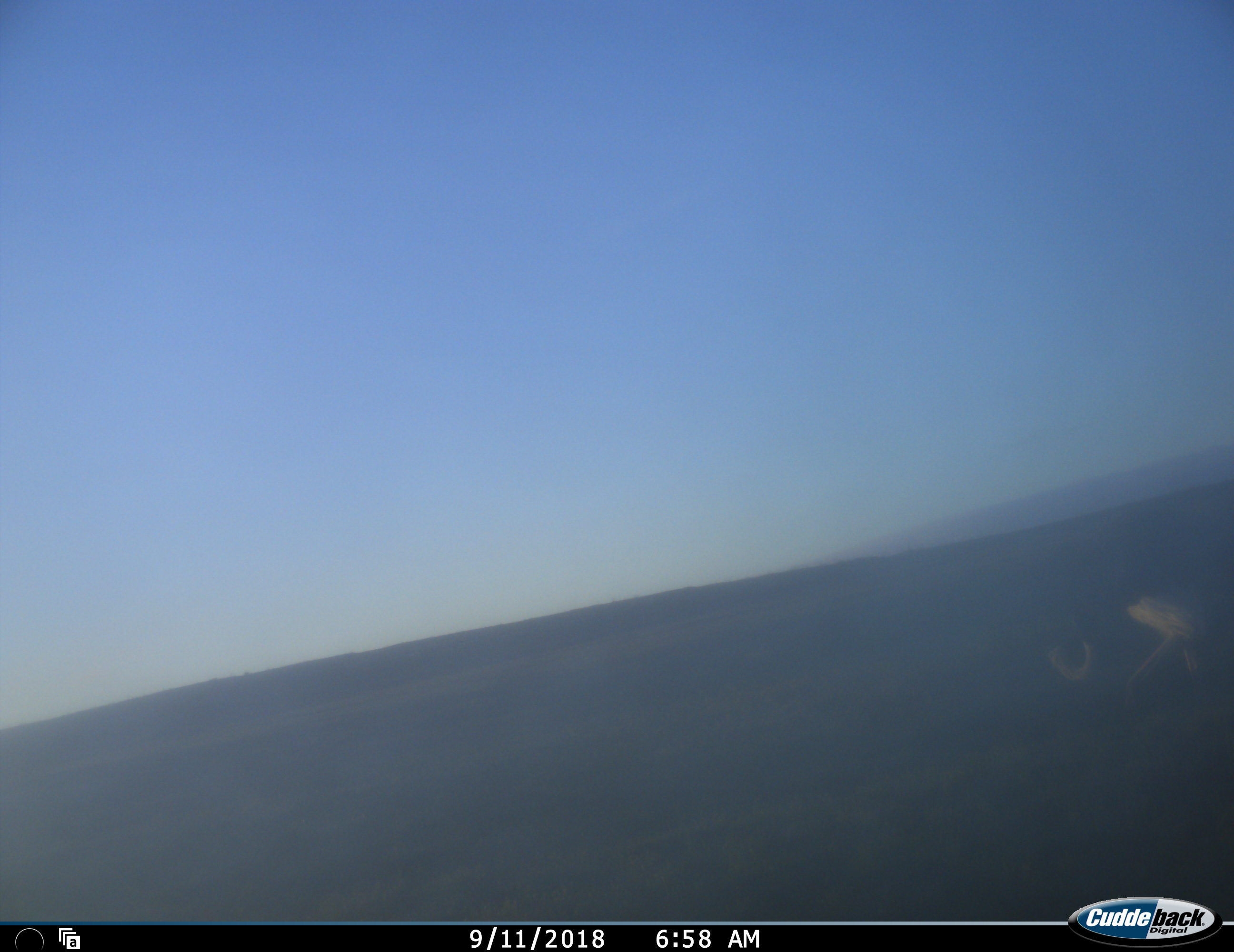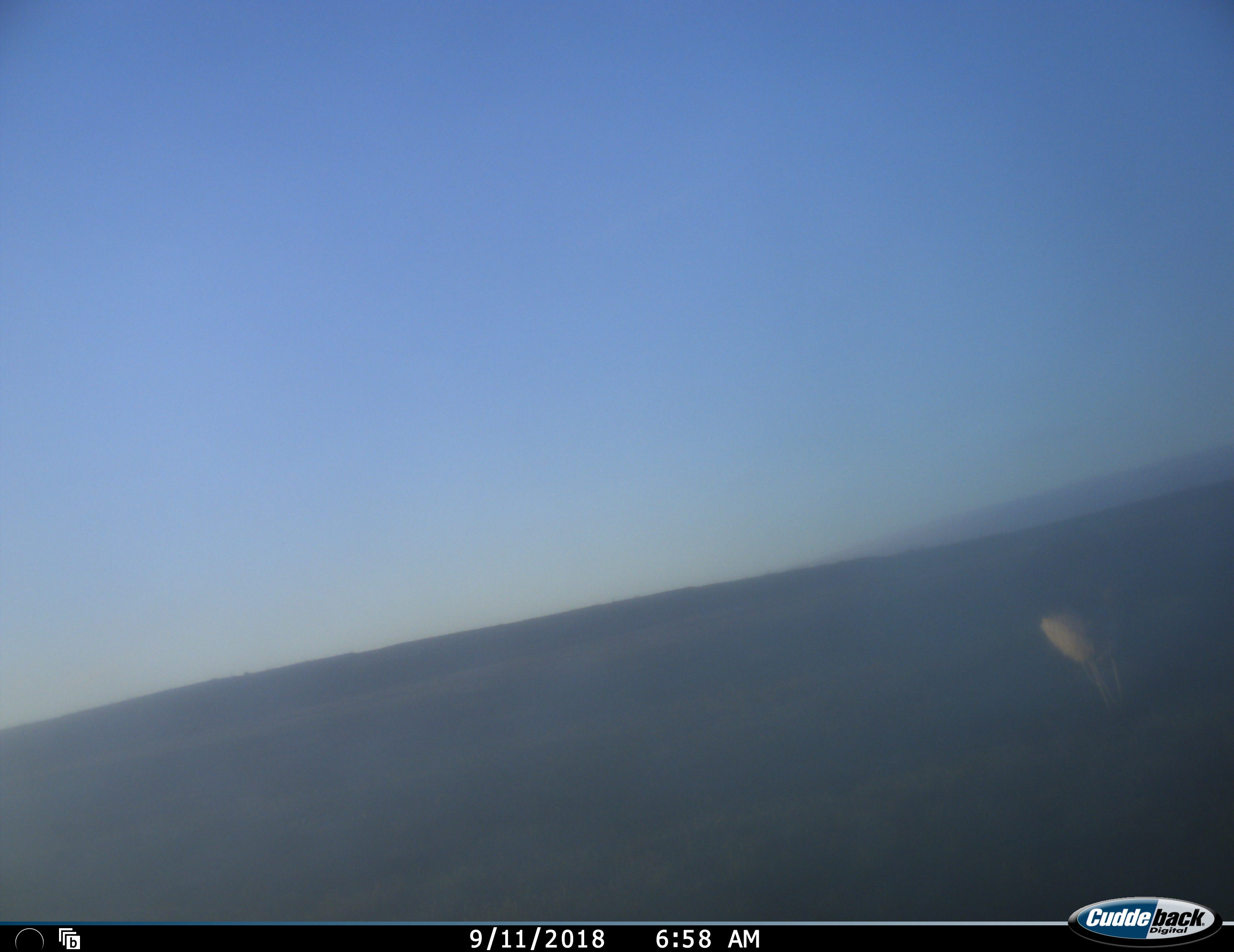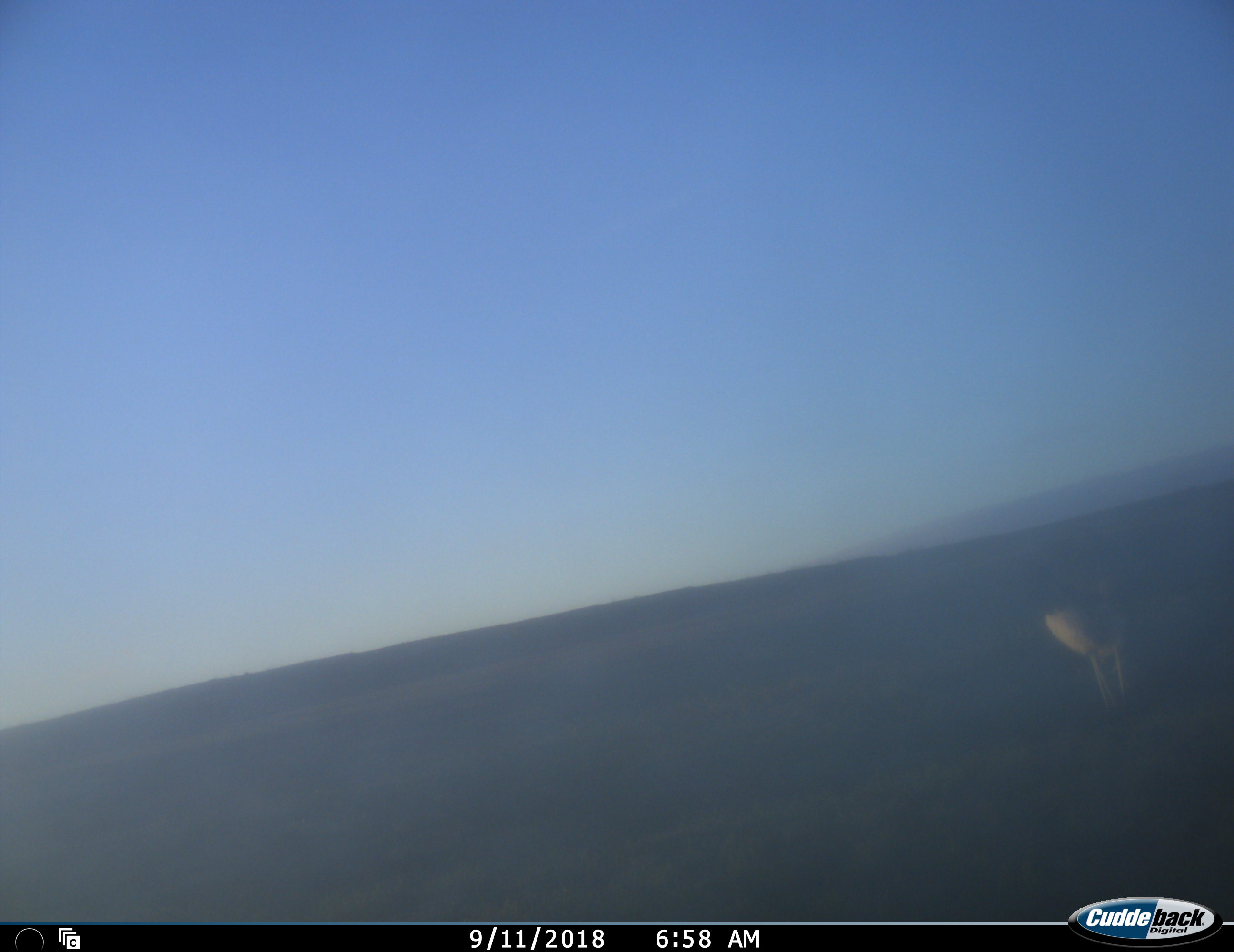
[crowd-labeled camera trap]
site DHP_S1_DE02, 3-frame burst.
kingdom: Animalia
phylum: Chordata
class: Aves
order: Struthioniformes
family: Struthionidae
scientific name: Struthionidae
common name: ostrich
Ostrich (Struthionidae), count 1. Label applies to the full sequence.